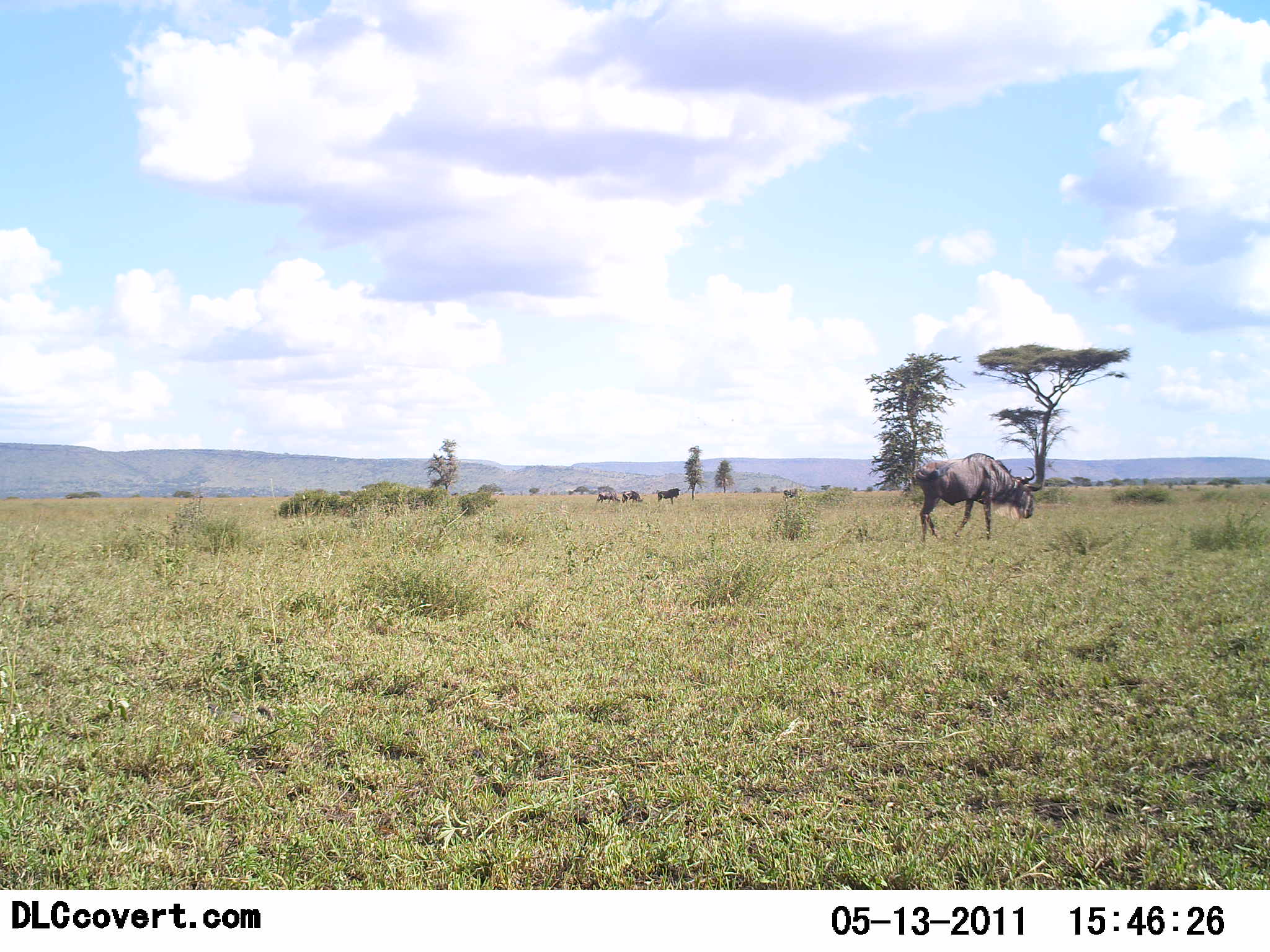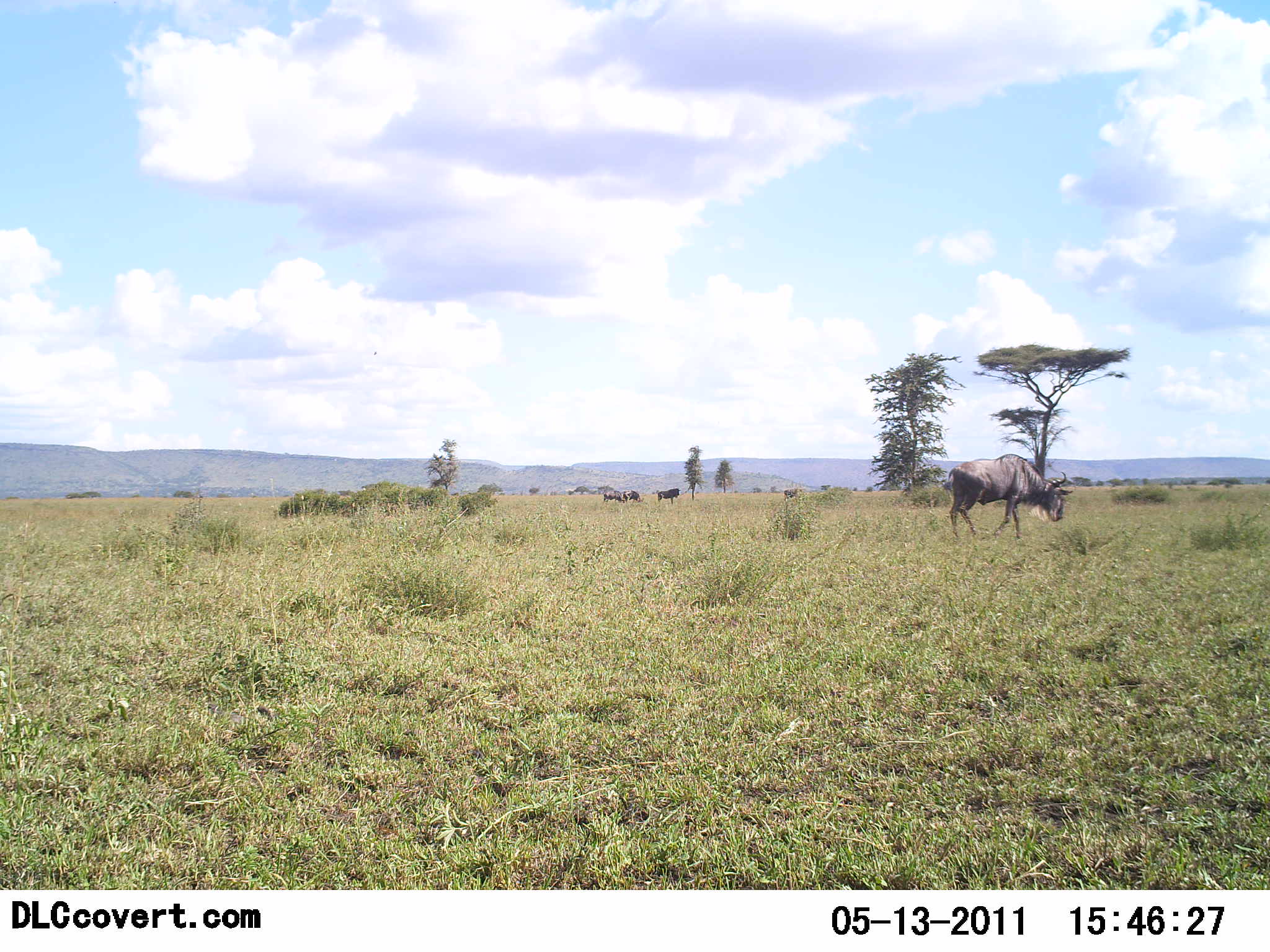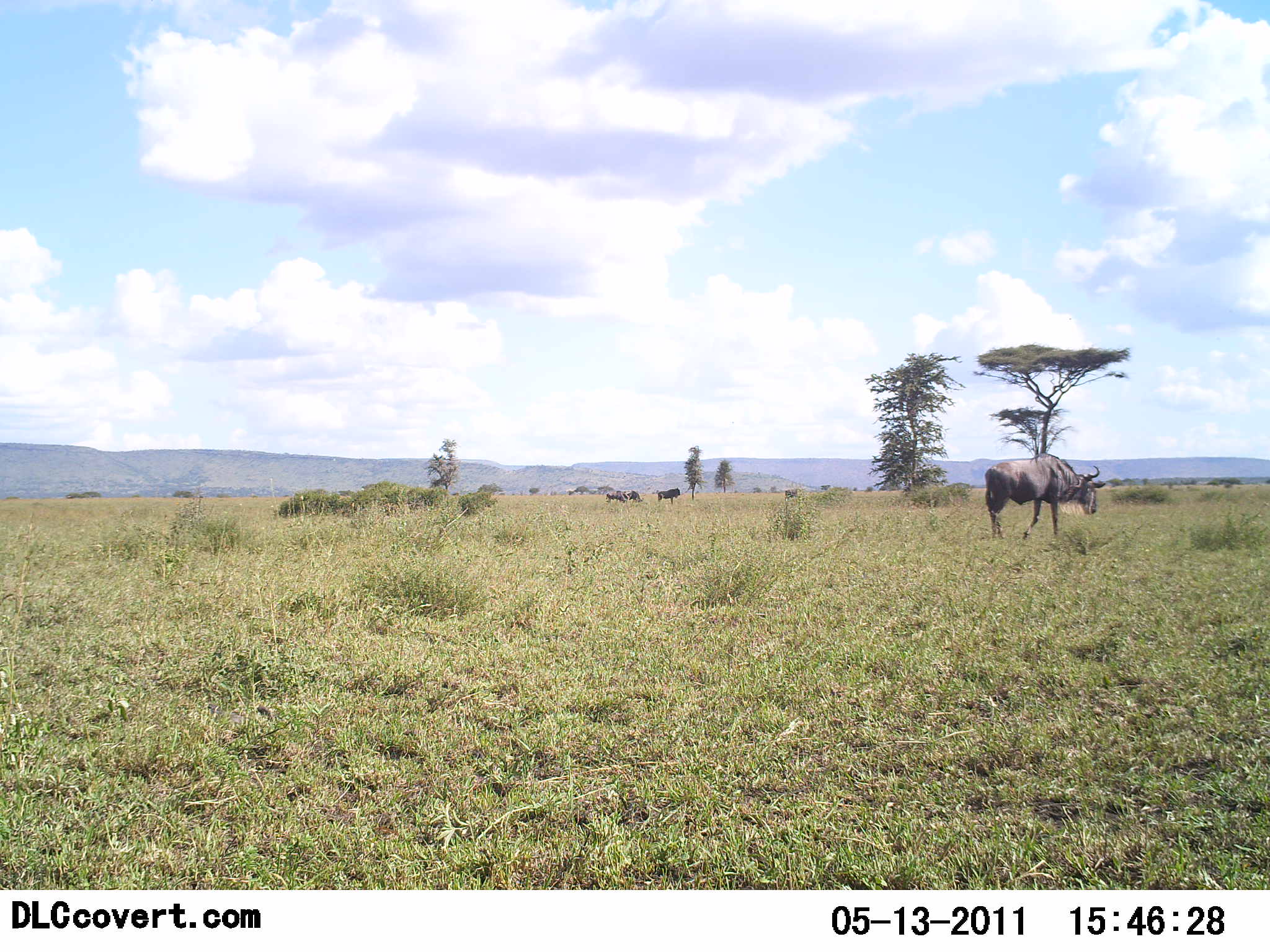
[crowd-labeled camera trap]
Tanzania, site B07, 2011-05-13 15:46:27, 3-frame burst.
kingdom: Animalia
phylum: Chordata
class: Mammalia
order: Artiodactyla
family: Bovidae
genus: Connochaetes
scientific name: Connochaetes taurinus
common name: blue wildebeest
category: wildebeest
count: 4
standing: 36%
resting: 0%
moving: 91%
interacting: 0%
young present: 0%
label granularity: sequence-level